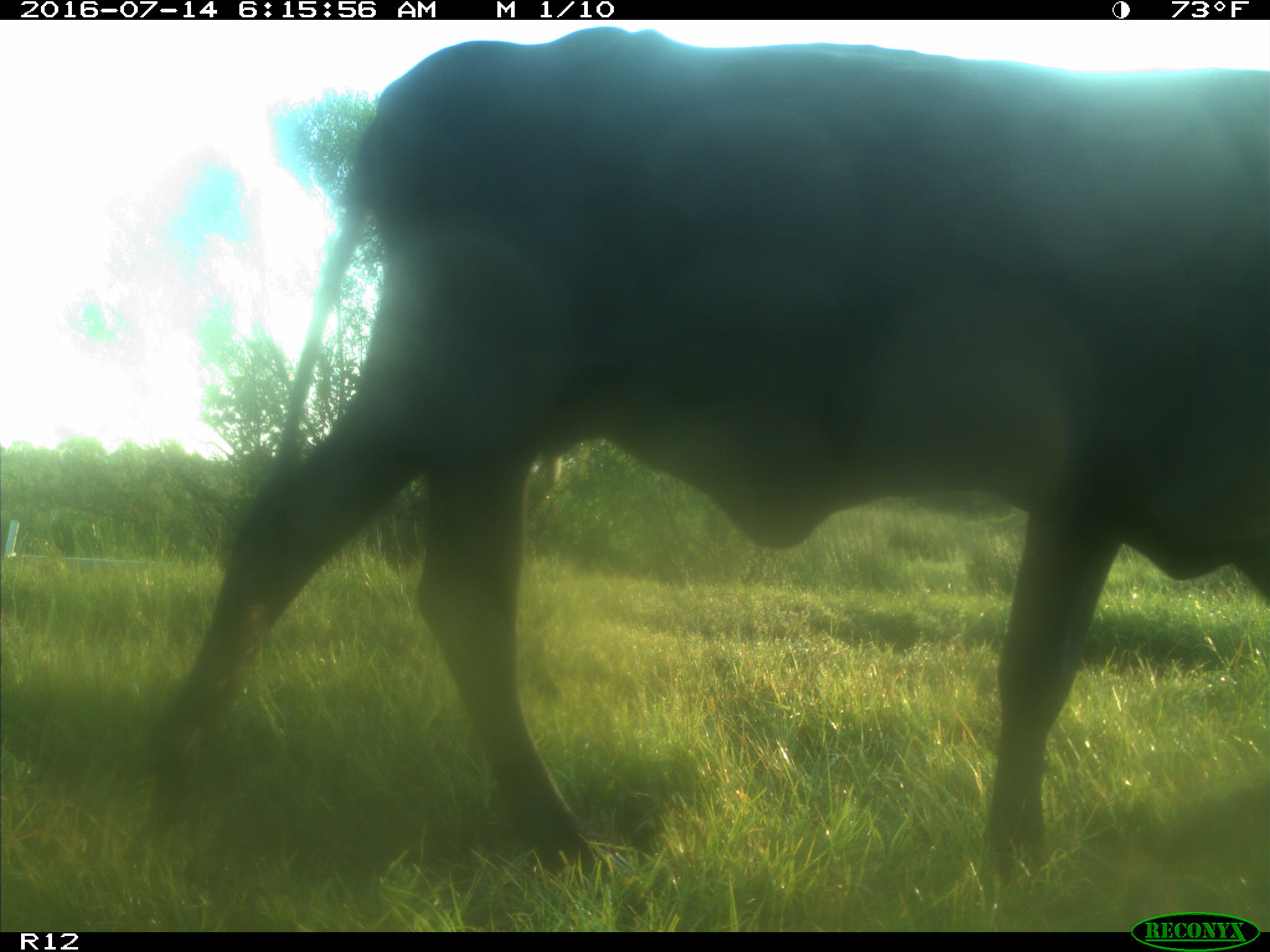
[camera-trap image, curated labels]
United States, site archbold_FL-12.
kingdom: Animalia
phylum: Chordata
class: Mammalia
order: Artiodactyla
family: Bovidae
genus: Bos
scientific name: Bos taurus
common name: domestic cow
Bos taurus (domestic cow).